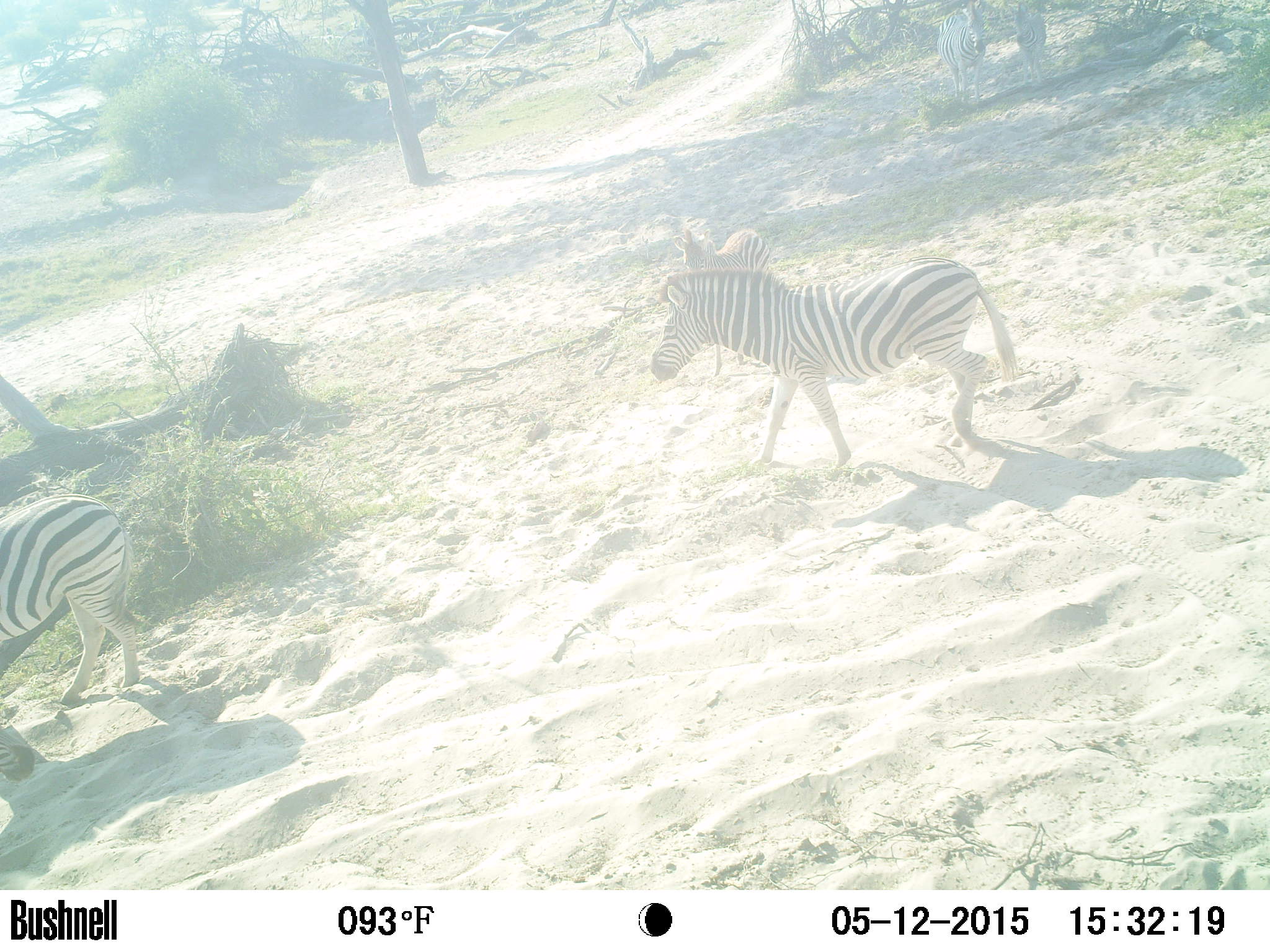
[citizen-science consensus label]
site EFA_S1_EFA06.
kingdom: Animalia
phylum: Chordata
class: Mammalia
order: Perissodactyla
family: Equidae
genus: Equus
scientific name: Equus quagga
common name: plains zebra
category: zebraplains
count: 4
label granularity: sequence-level